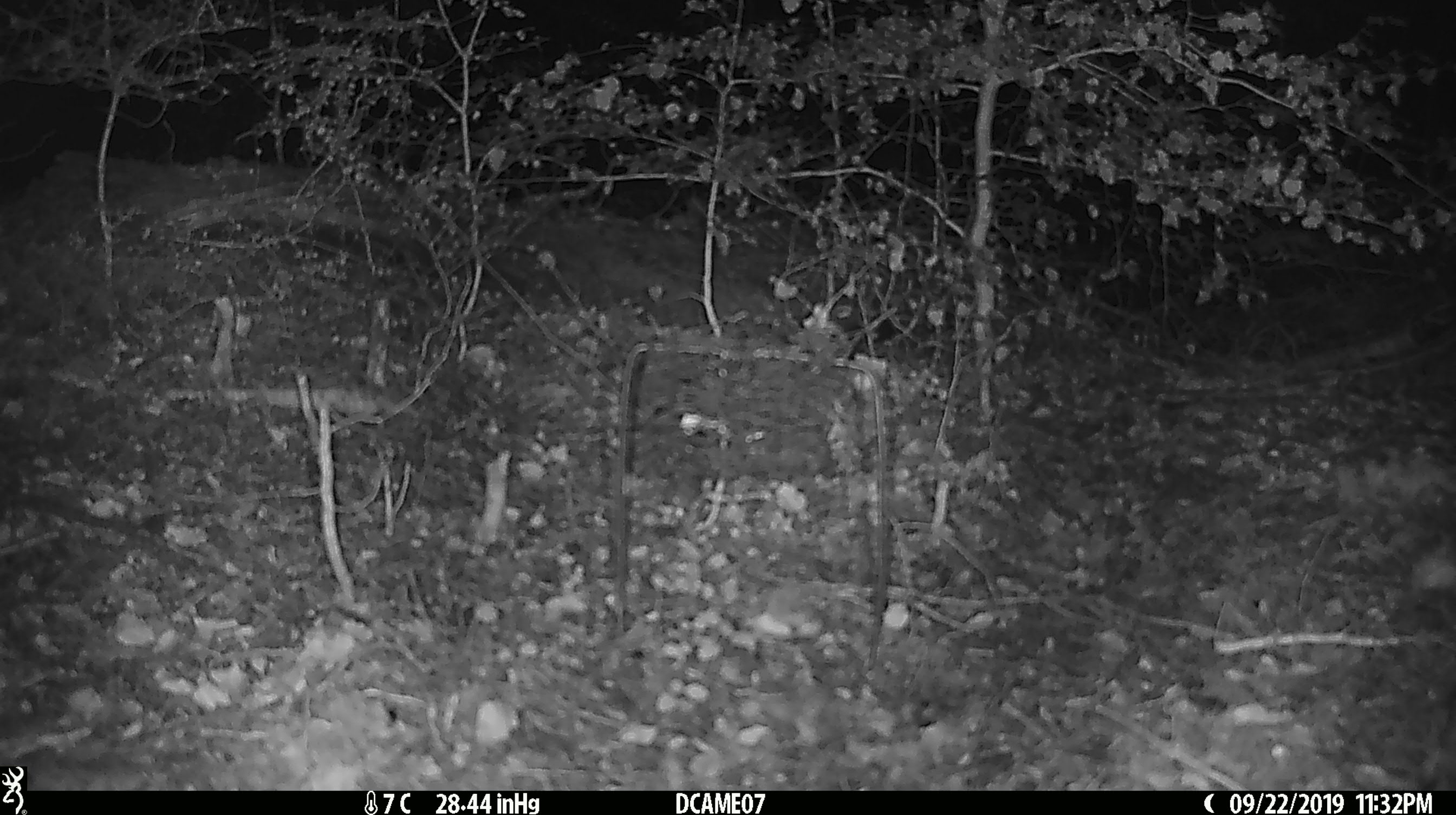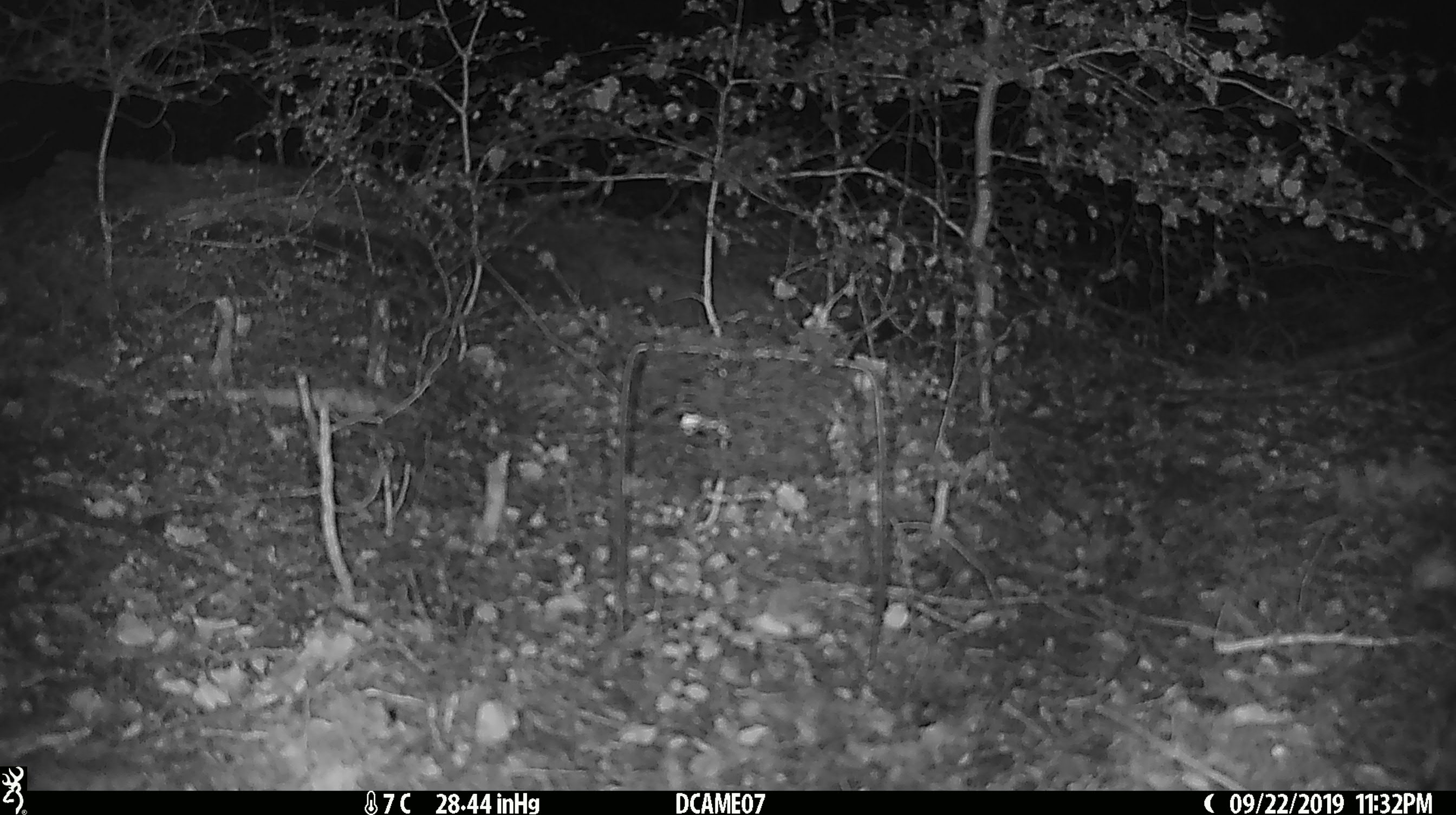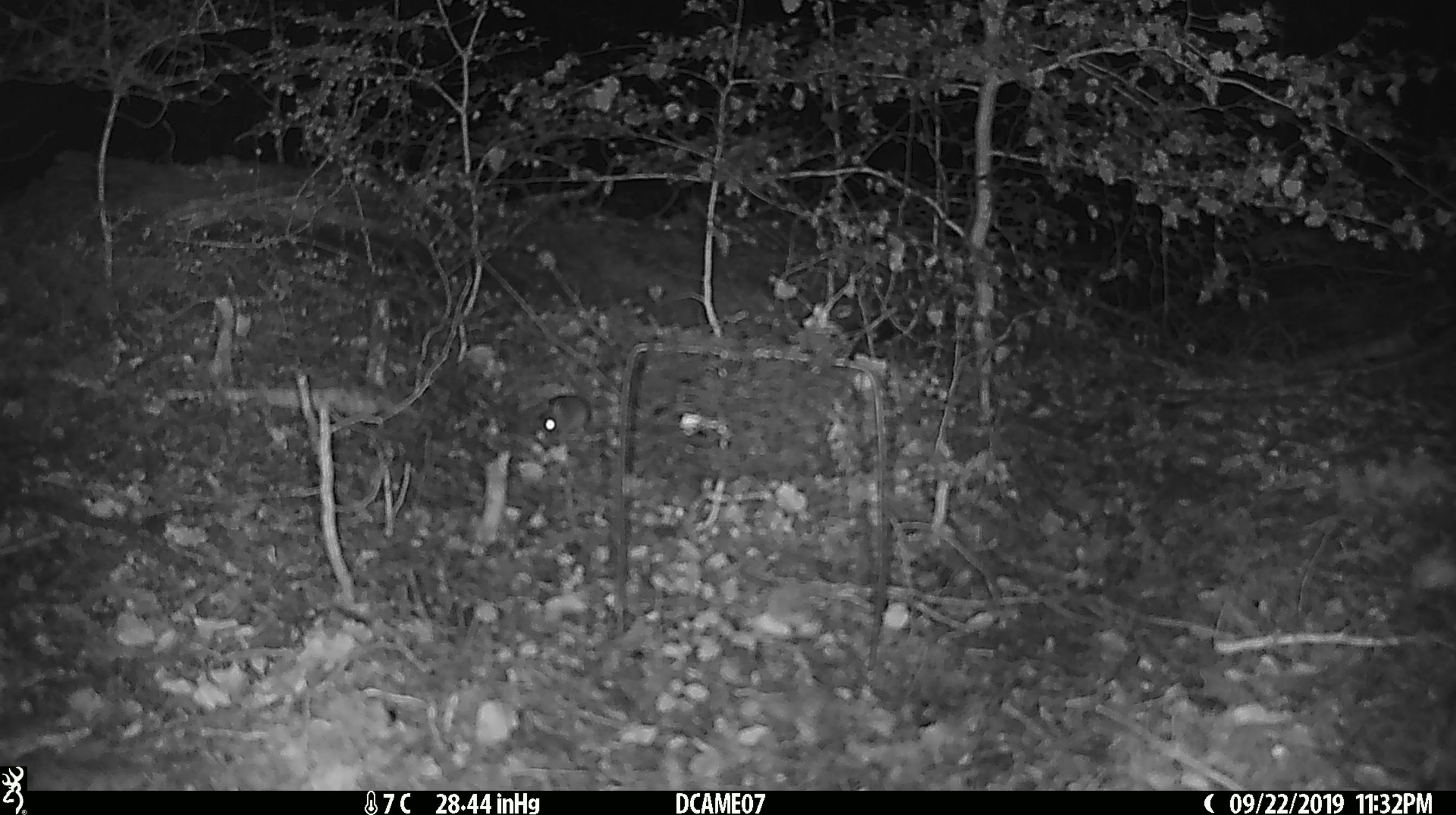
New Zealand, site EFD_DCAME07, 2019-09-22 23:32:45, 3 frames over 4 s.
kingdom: Animalia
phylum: Chordata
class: Mammalia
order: Rodentia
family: Muridae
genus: Mus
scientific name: Mus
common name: mouse